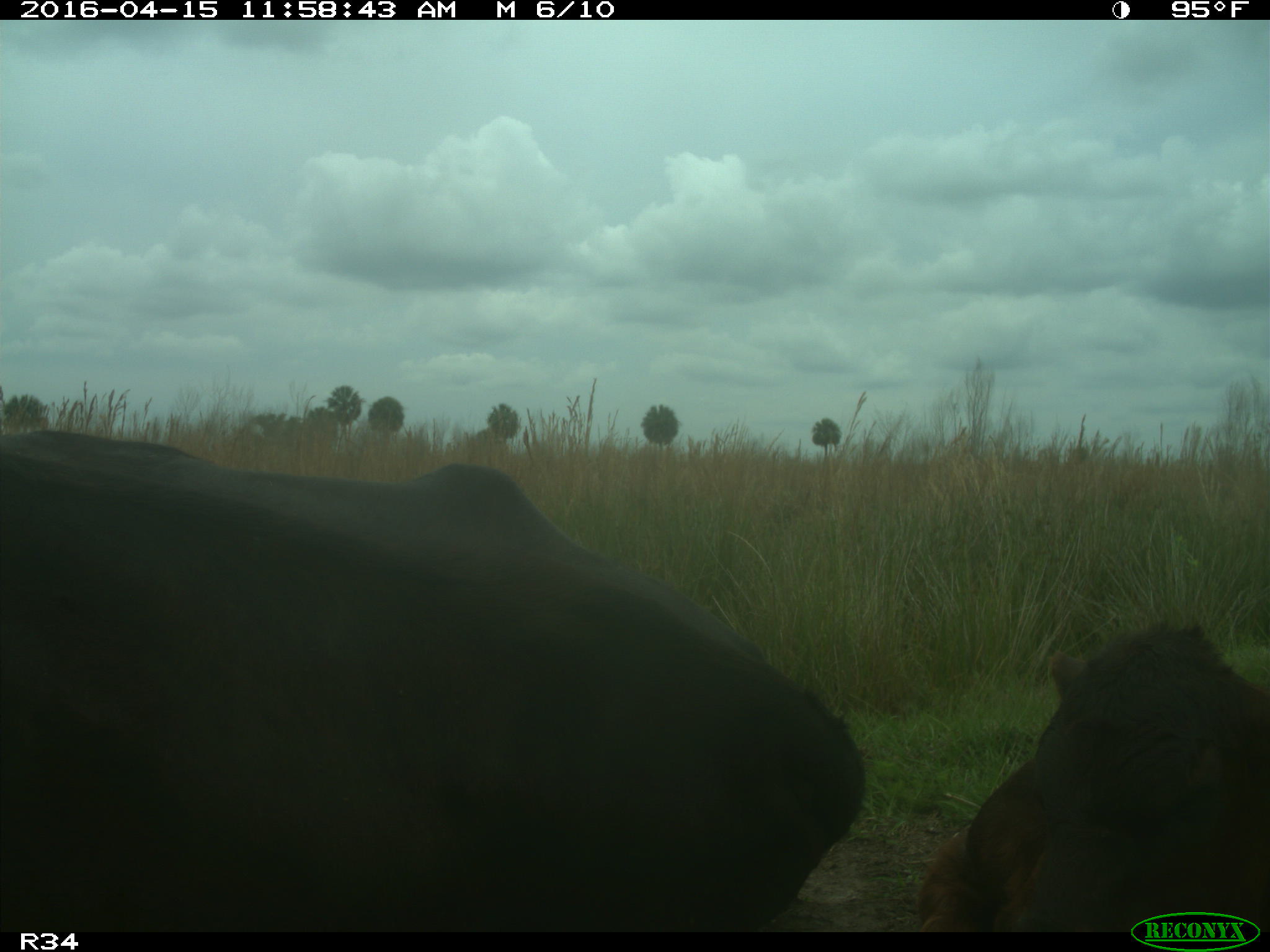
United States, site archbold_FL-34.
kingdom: Animalia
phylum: Chordata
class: Mammalia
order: Artiodactyla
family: Bovidae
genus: Bos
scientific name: Bos taurus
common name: domestic cow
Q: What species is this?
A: Bos taurus (domestic cow).